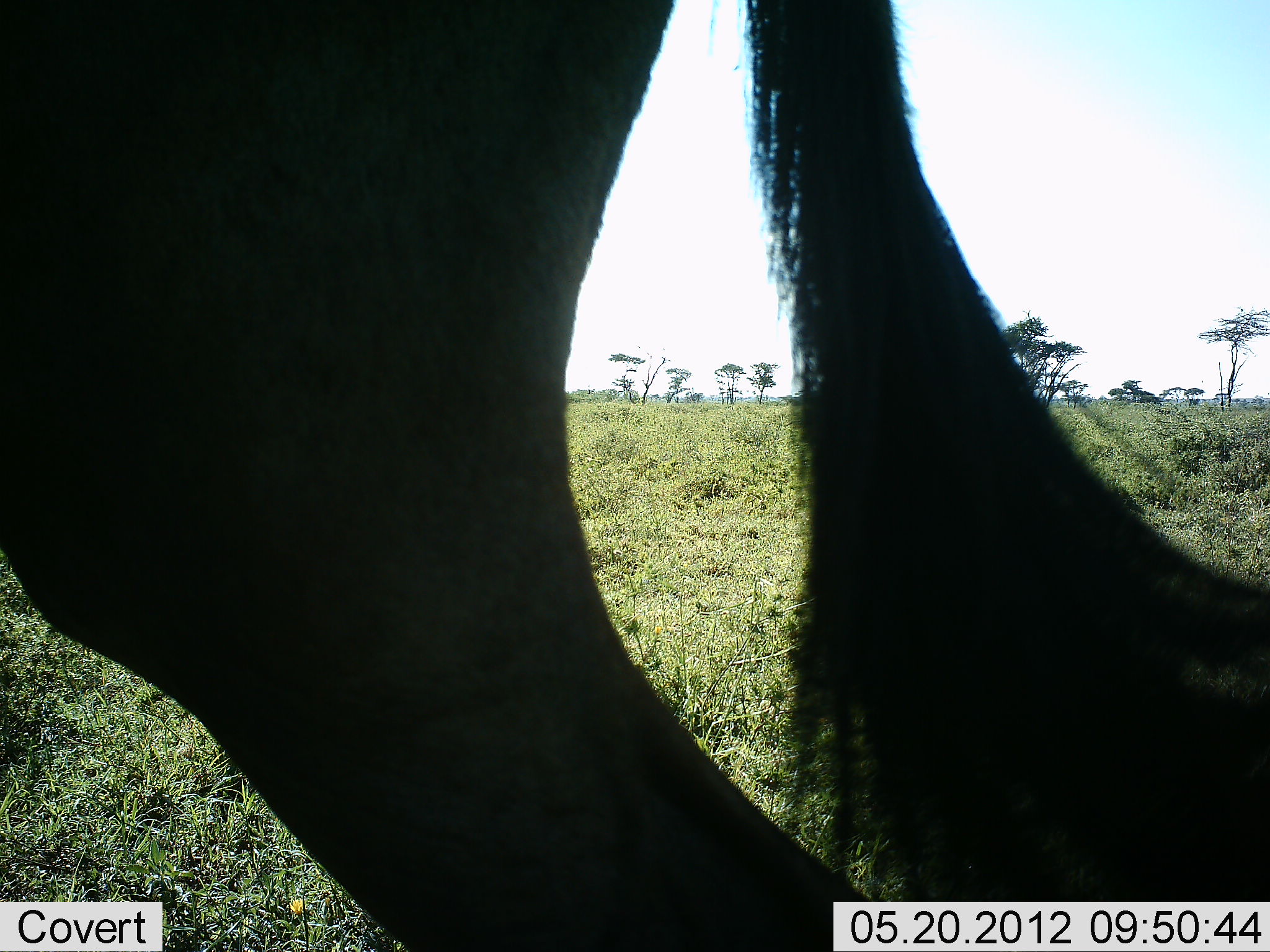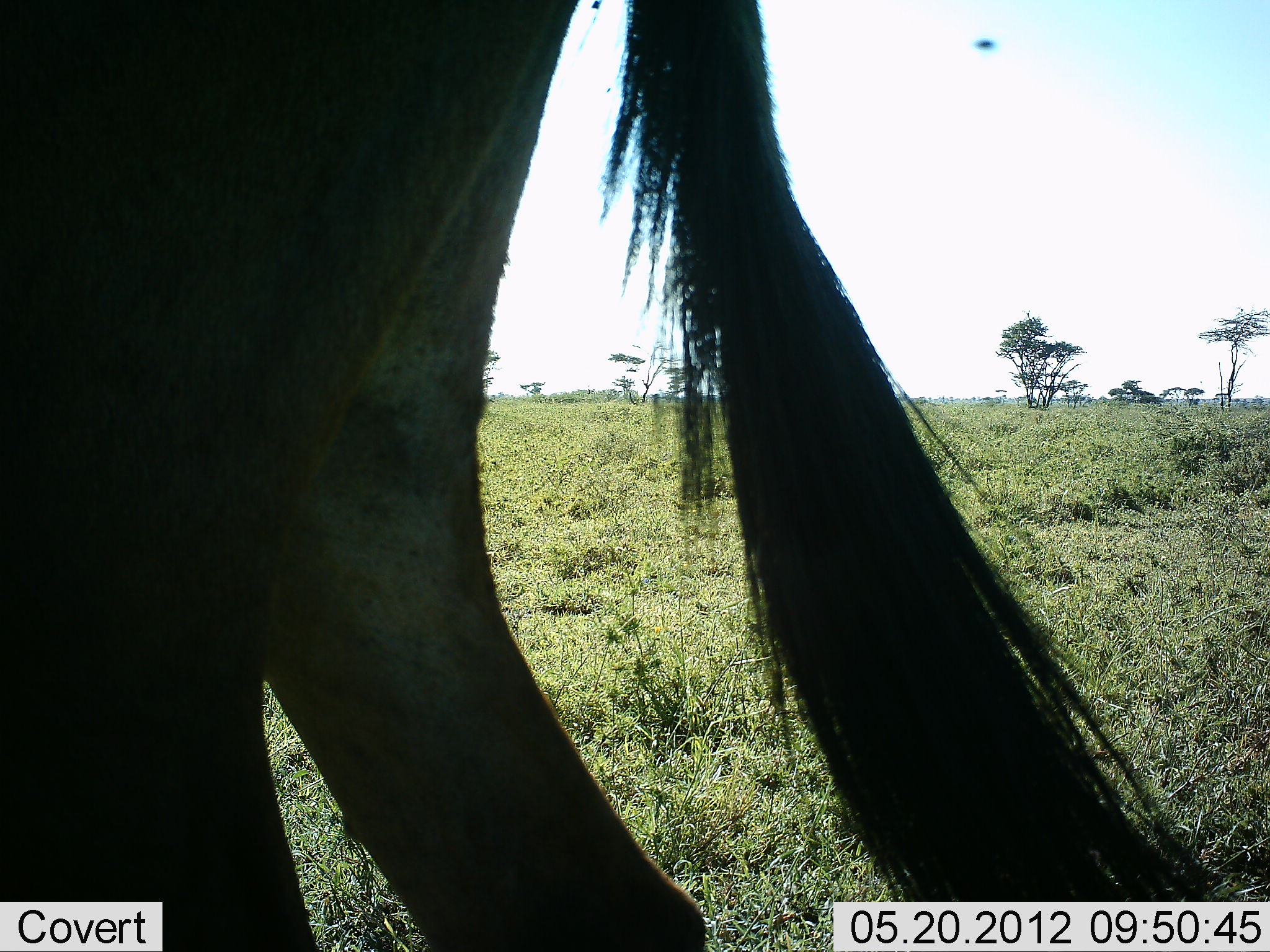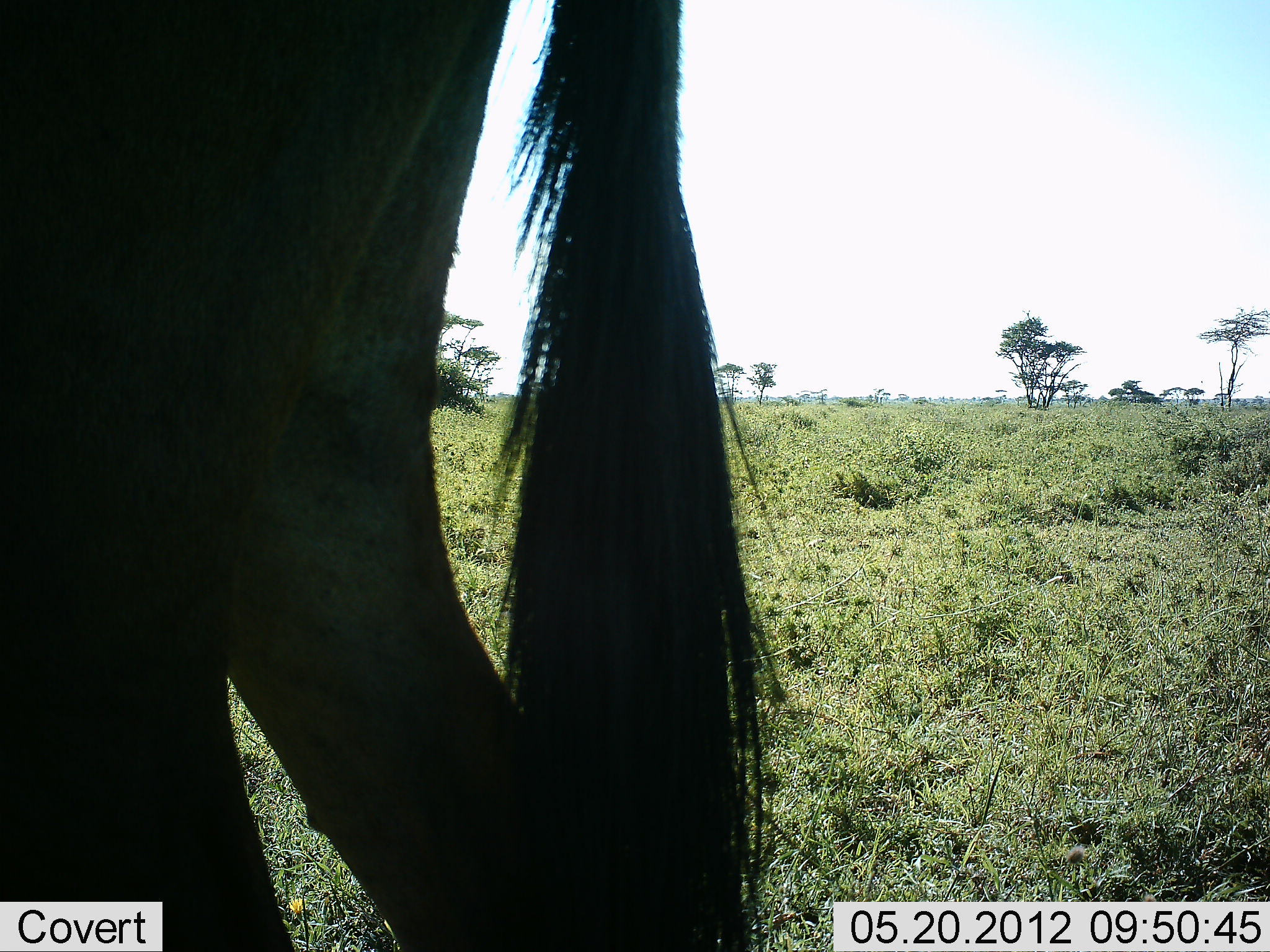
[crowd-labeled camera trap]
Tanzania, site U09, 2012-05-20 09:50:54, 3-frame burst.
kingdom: Animalia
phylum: Chordata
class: Mammalia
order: Artiodactyla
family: Bovidae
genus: Connochaetes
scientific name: Connochaetes taurinus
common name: blue wildebeest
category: wildebeest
Wildebeest (blue wildebeest) (Connochaetes taurinus), count 1. Behavior (volunteer vote fractions): standing 70%, resting 0%, moving 30%, interacting 0%. Young present (vote fraction): 0%. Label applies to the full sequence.